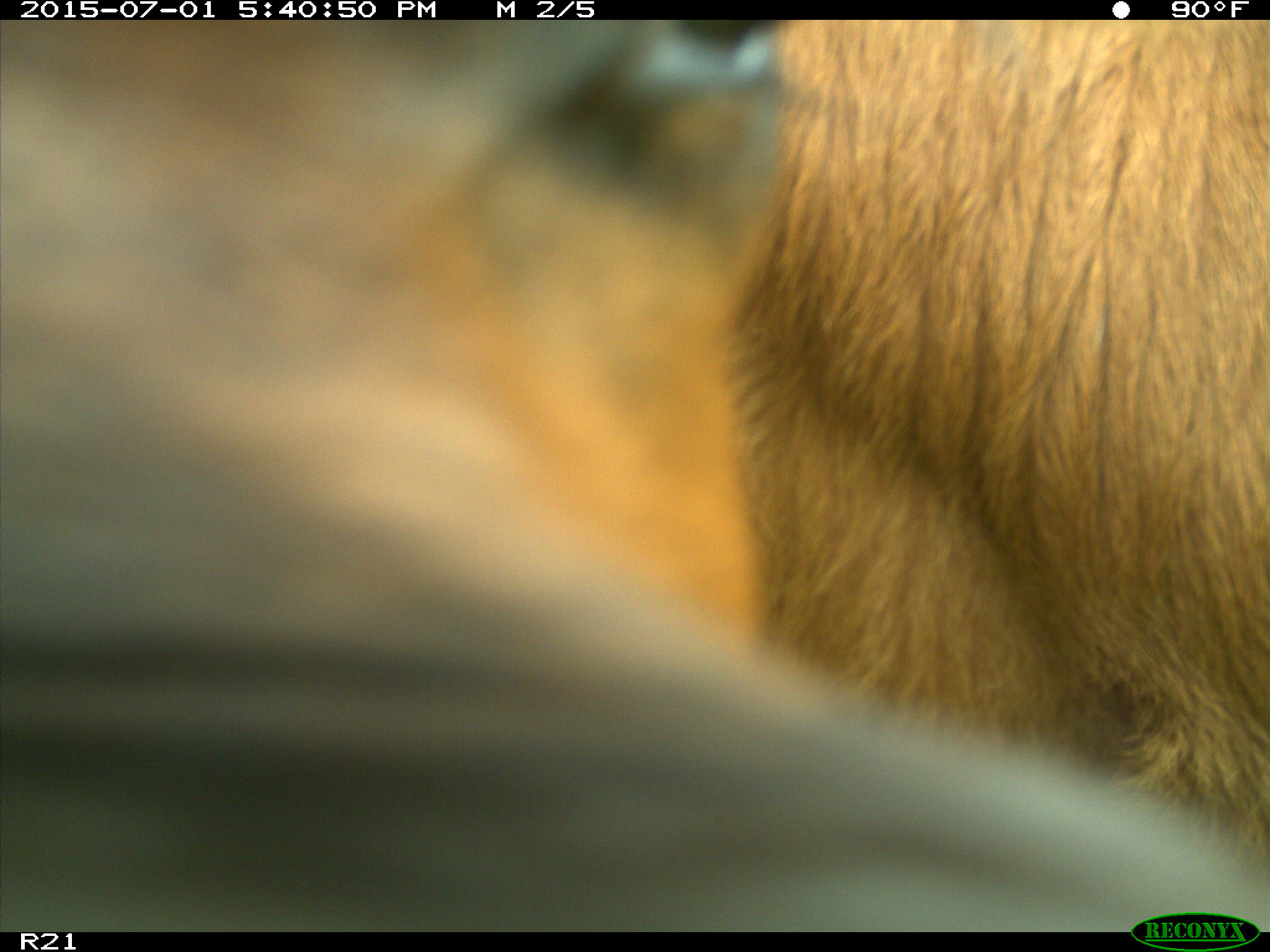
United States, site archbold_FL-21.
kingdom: Animalia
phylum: Chordata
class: Mammalia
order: Artiodactyla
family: Bovidae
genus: Bos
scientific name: Bos taurus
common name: domestic cow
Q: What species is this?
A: Bos taurus (domestic cow).